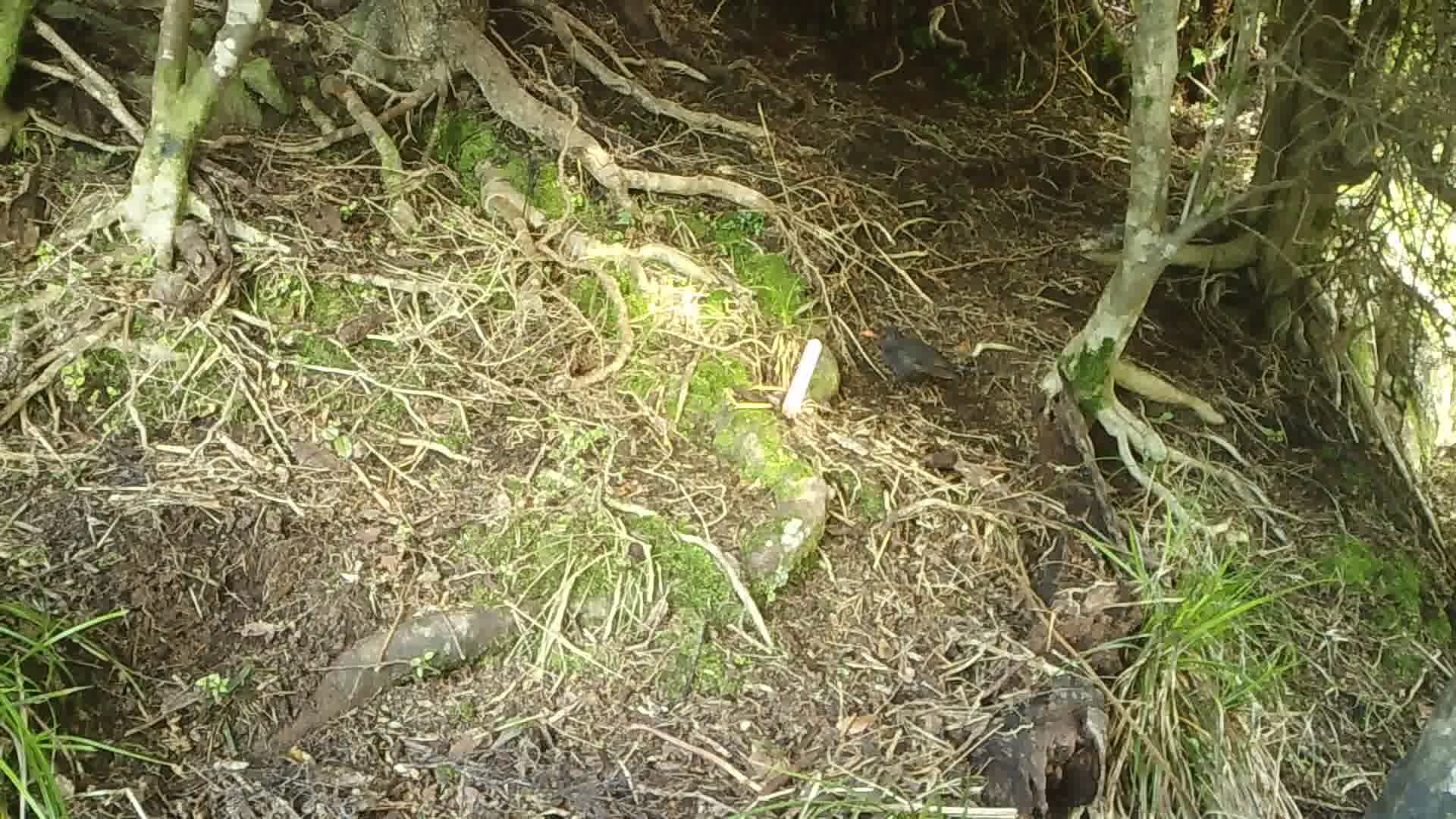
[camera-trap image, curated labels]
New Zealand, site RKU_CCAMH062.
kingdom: Animalia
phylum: Chordata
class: Aves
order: Passeriformes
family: Turdidae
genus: Turdus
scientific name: Turdus merula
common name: eurasian blackbird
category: blackbird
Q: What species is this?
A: Blackbird (eurasian blackbird) (Turdus merula).